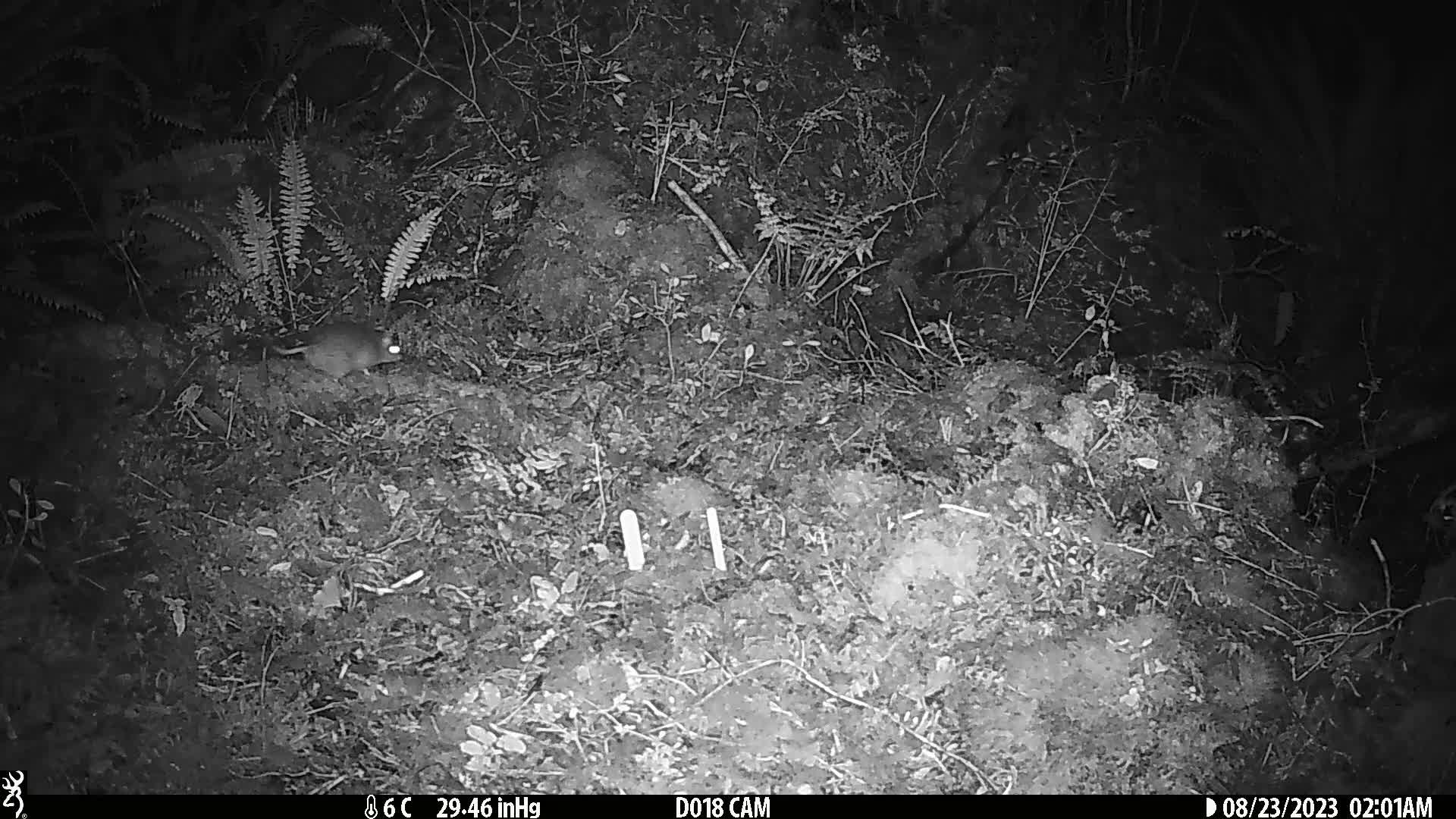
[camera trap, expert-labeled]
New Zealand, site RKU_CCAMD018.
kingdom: Animalia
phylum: Chordata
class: Mammalia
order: Rodentia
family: Muridae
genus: Rattus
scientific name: Rattus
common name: rat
Rat (Rattus).